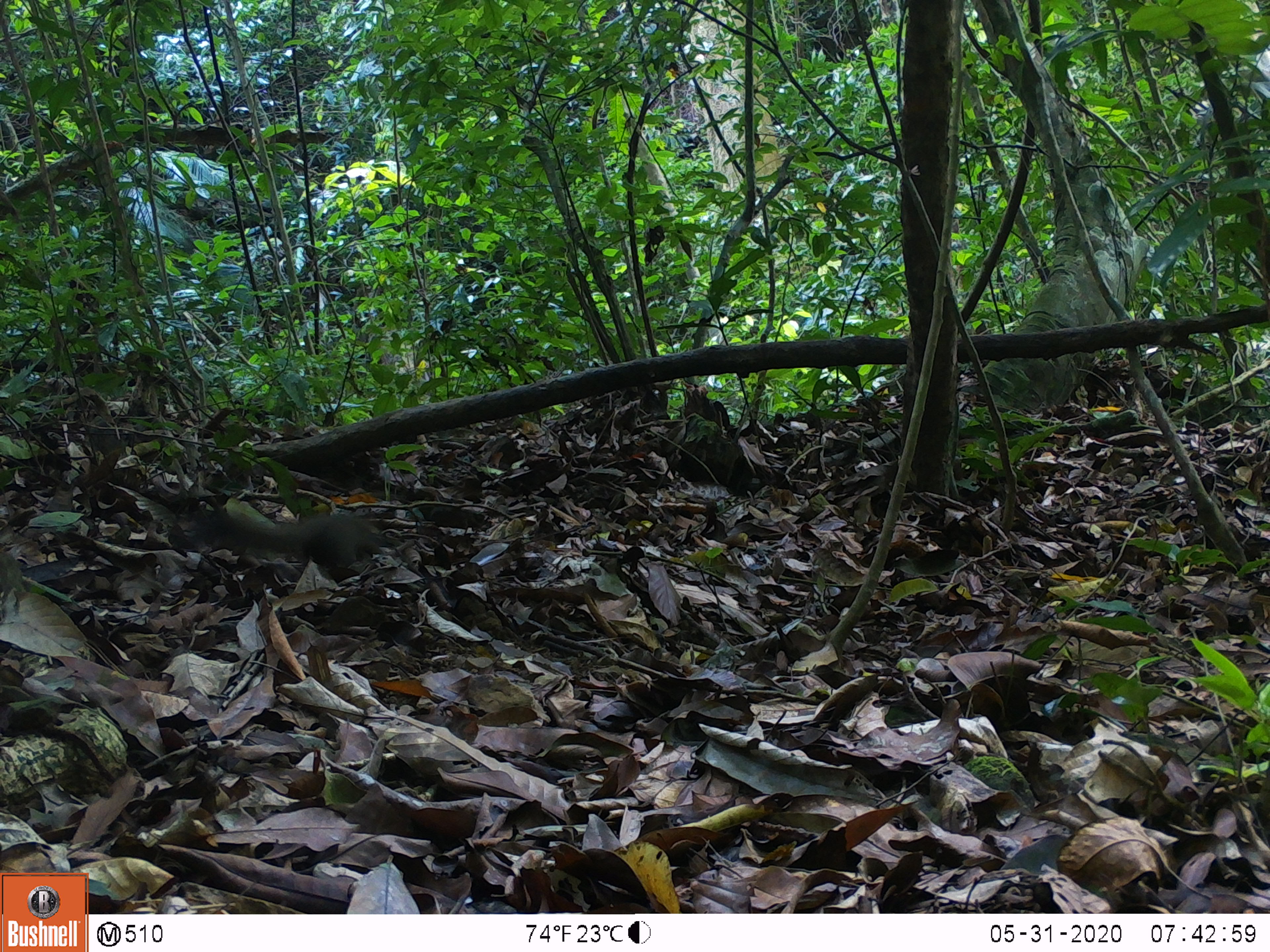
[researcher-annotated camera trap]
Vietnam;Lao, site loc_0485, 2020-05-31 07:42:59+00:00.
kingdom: Animalia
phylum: Chordata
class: Mammalia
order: Rodentia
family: Sciuridae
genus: Callosciurus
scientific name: Callosciurus erythraeus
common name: pallas's squirrel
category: pallass squirrel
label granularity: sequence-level